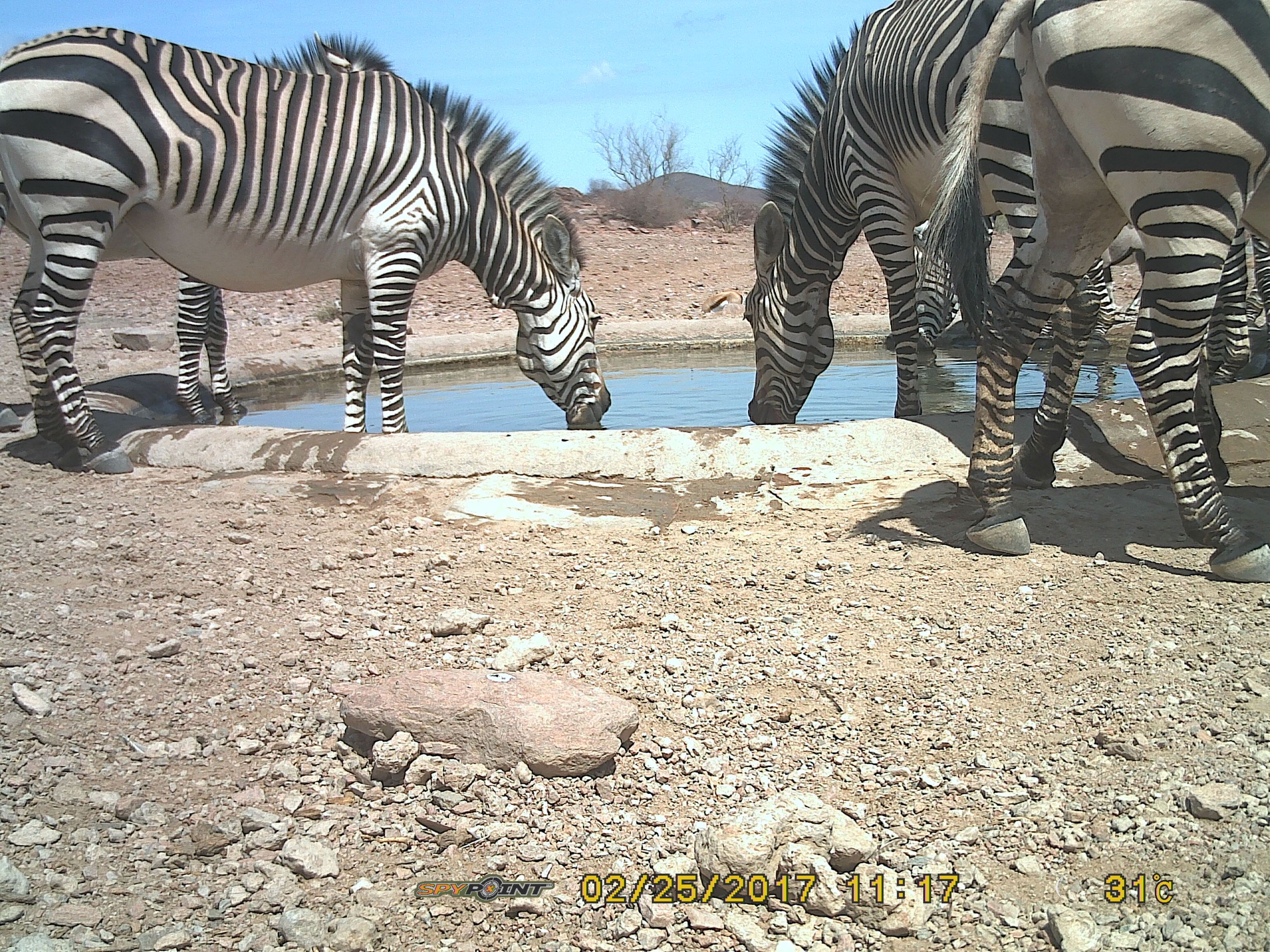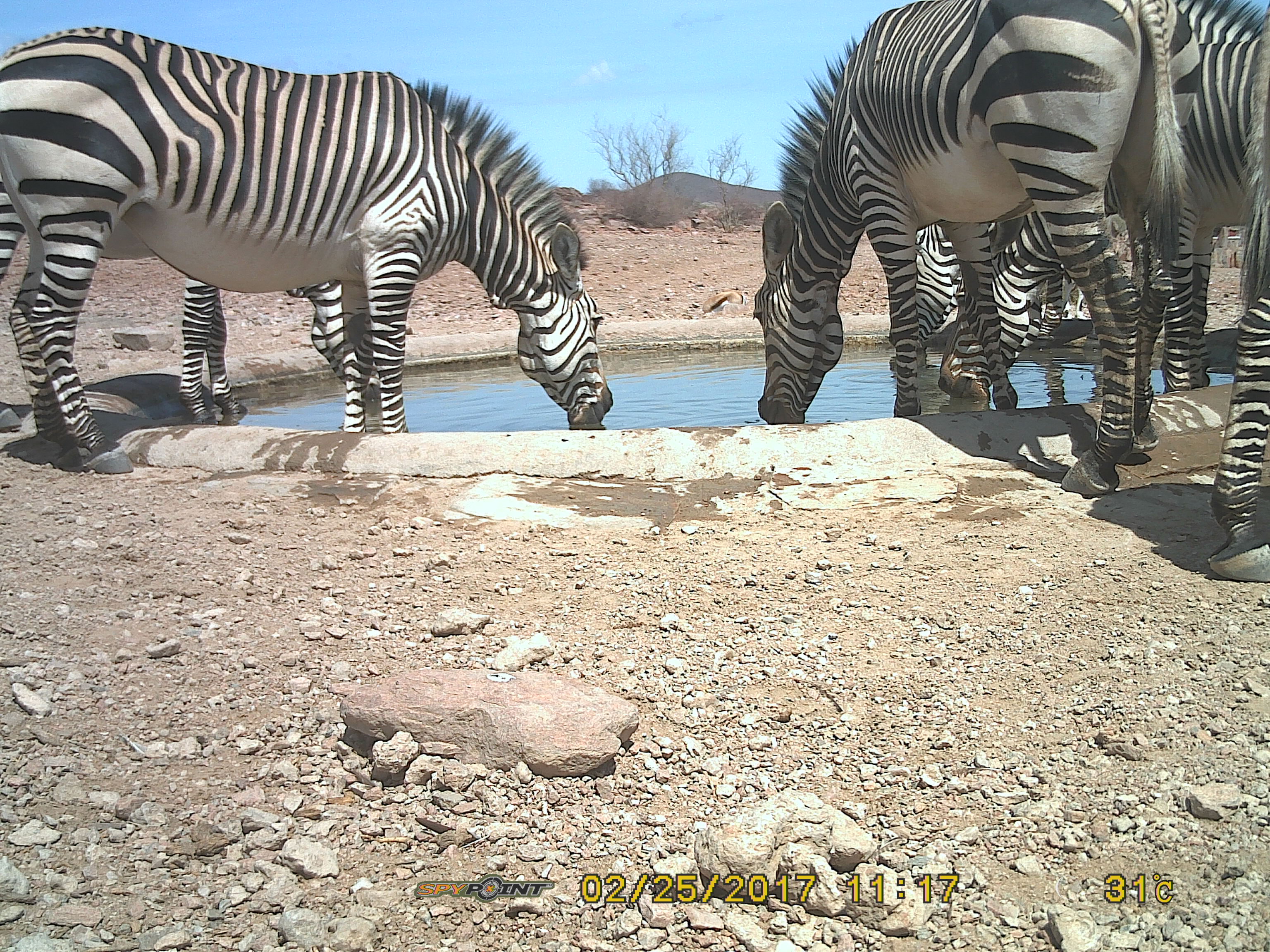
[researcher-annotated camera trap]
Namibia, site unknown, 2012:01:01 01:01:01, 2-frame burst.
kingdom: Animalia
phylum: Chordata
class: Mammalia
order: Perissodactyla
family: Equidae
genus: Equus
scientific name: Equus zebra hartmannae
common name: hartmann's mountain zebra